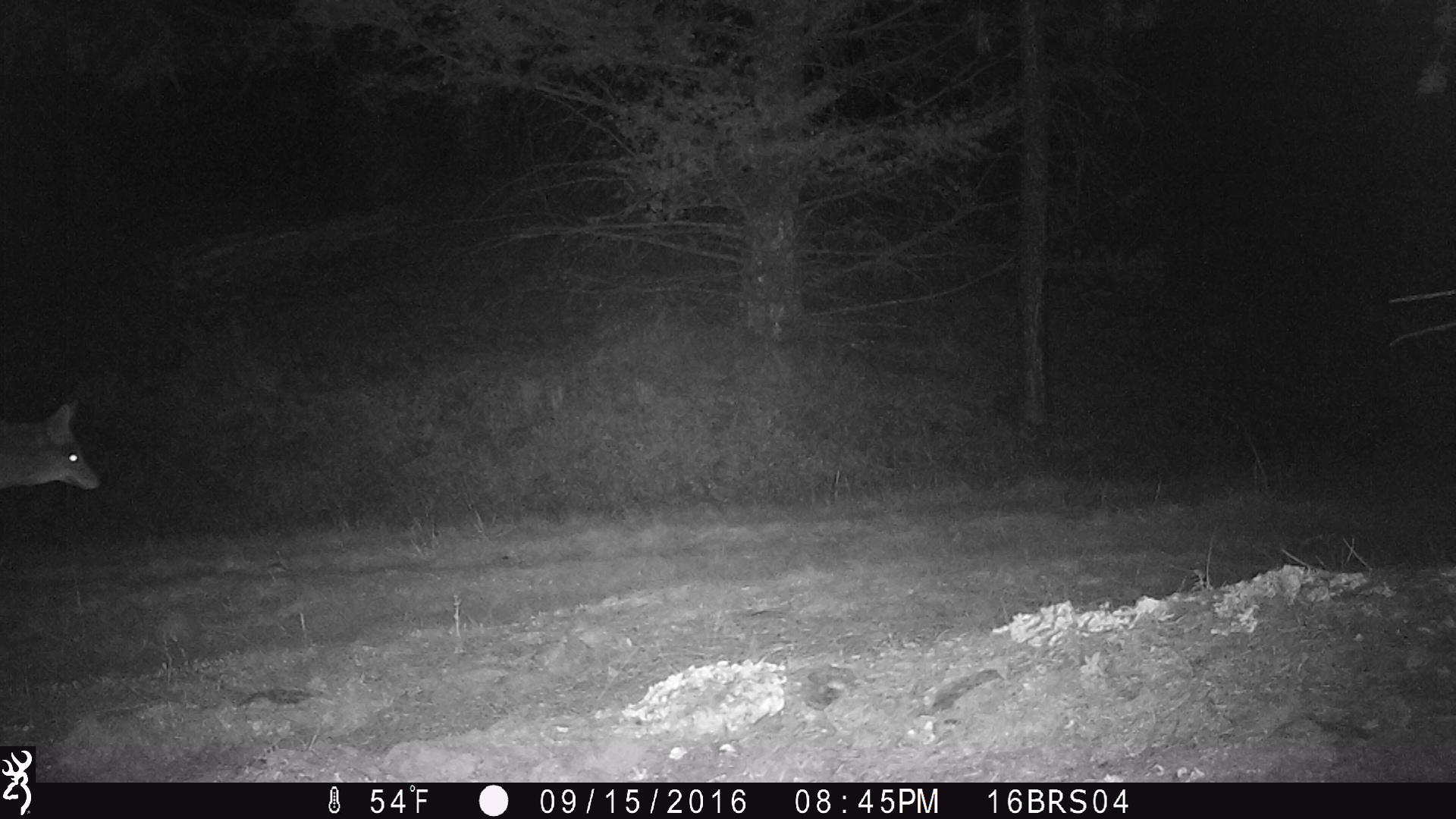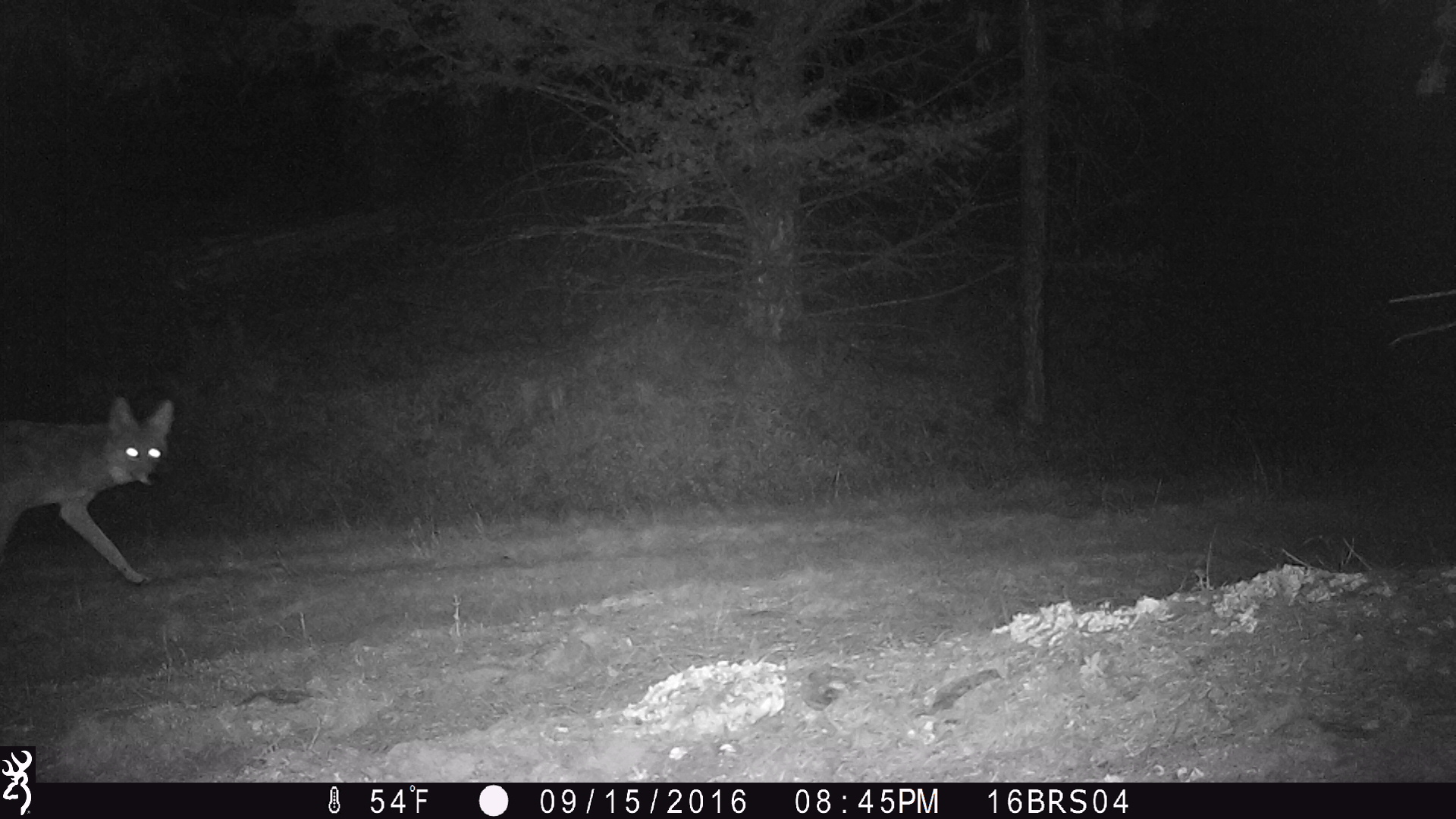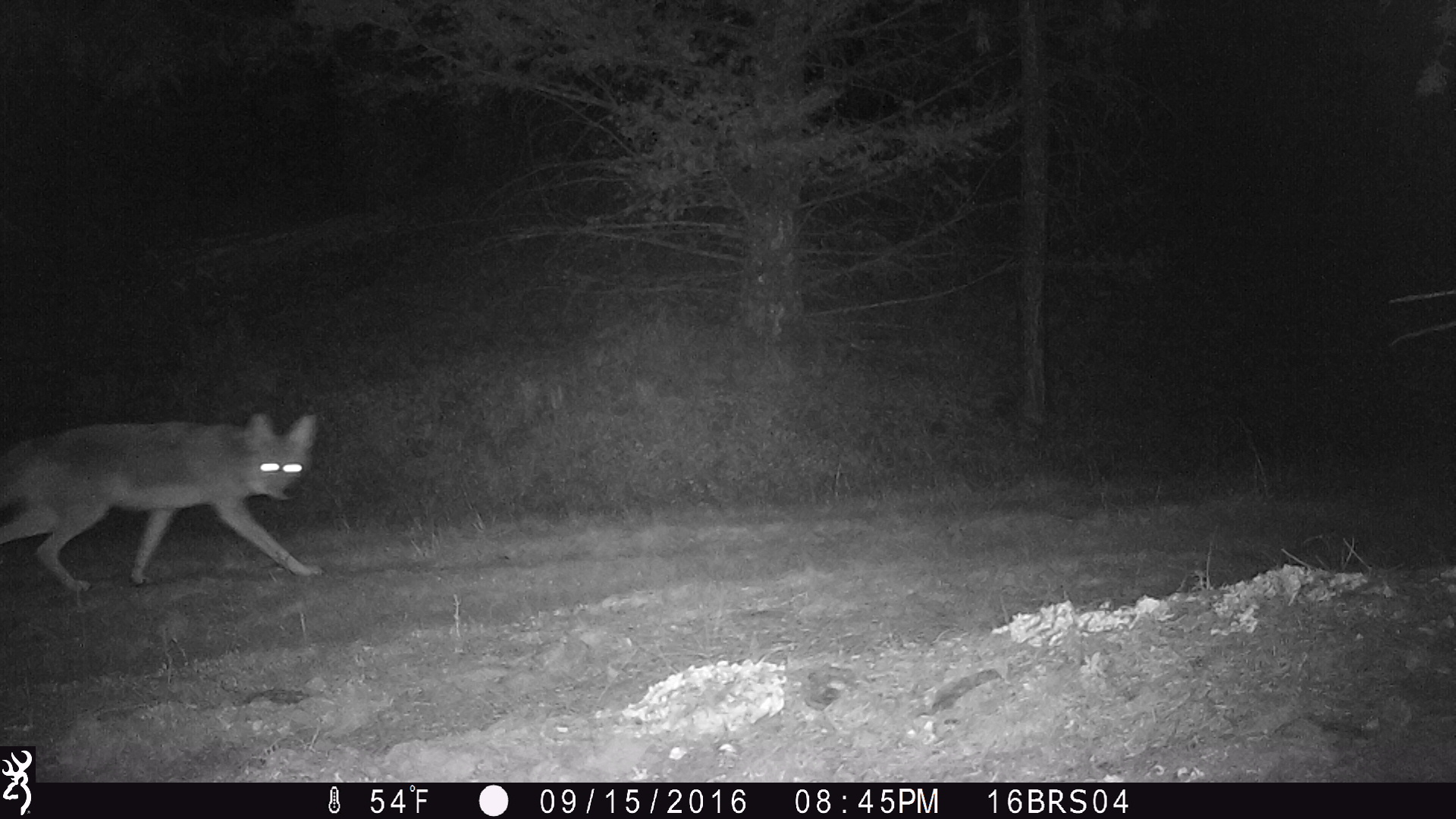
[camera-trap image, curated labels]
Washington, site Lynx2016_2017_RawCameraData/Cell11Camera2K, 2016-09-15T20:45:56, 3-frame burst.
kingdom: Animalia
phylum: Chordata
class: Mammalia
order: Carnivora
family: Canidae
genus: Canis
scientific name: Canis latrans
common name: coyote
Canis latrans (coyote). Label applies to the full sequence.